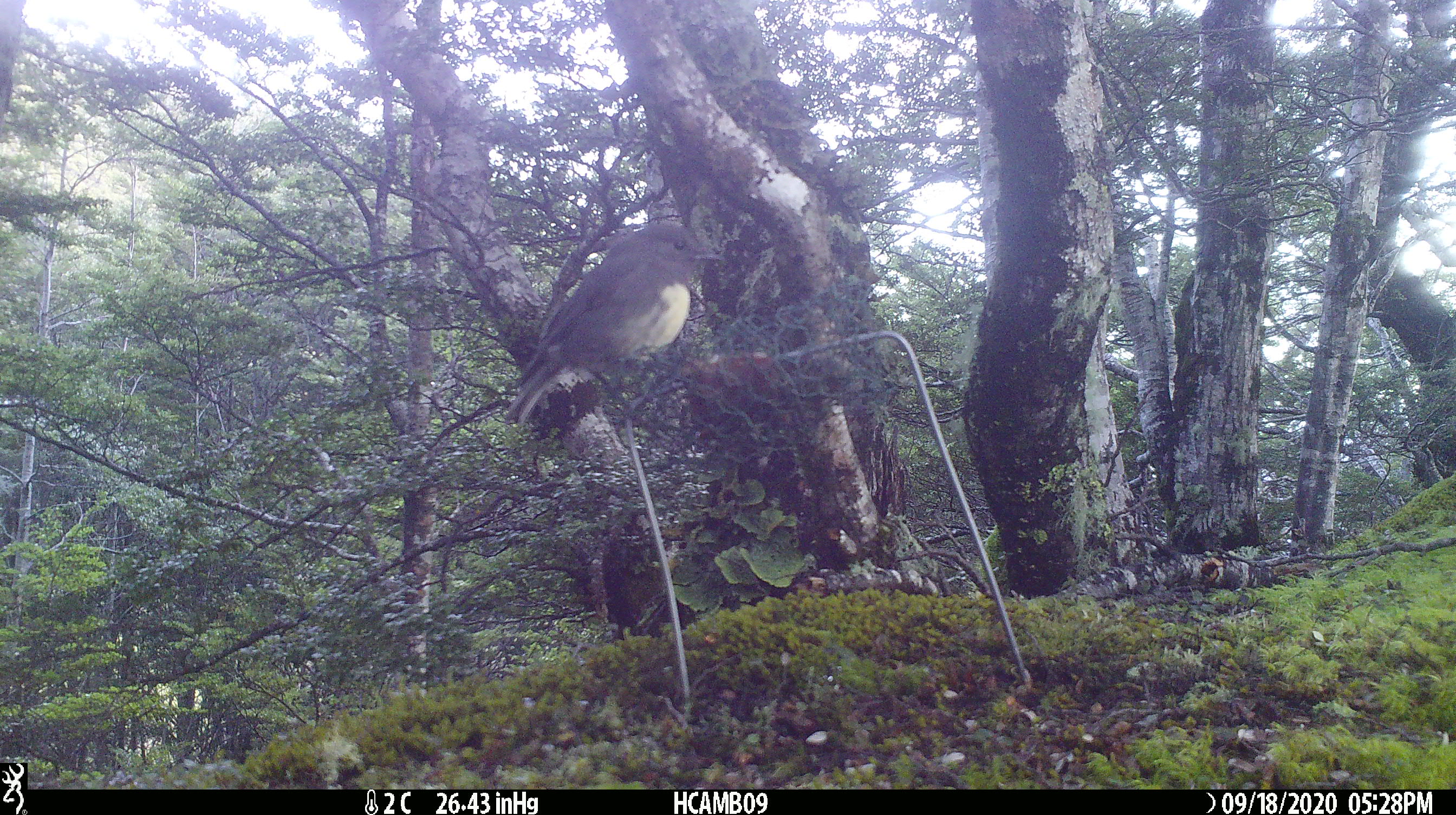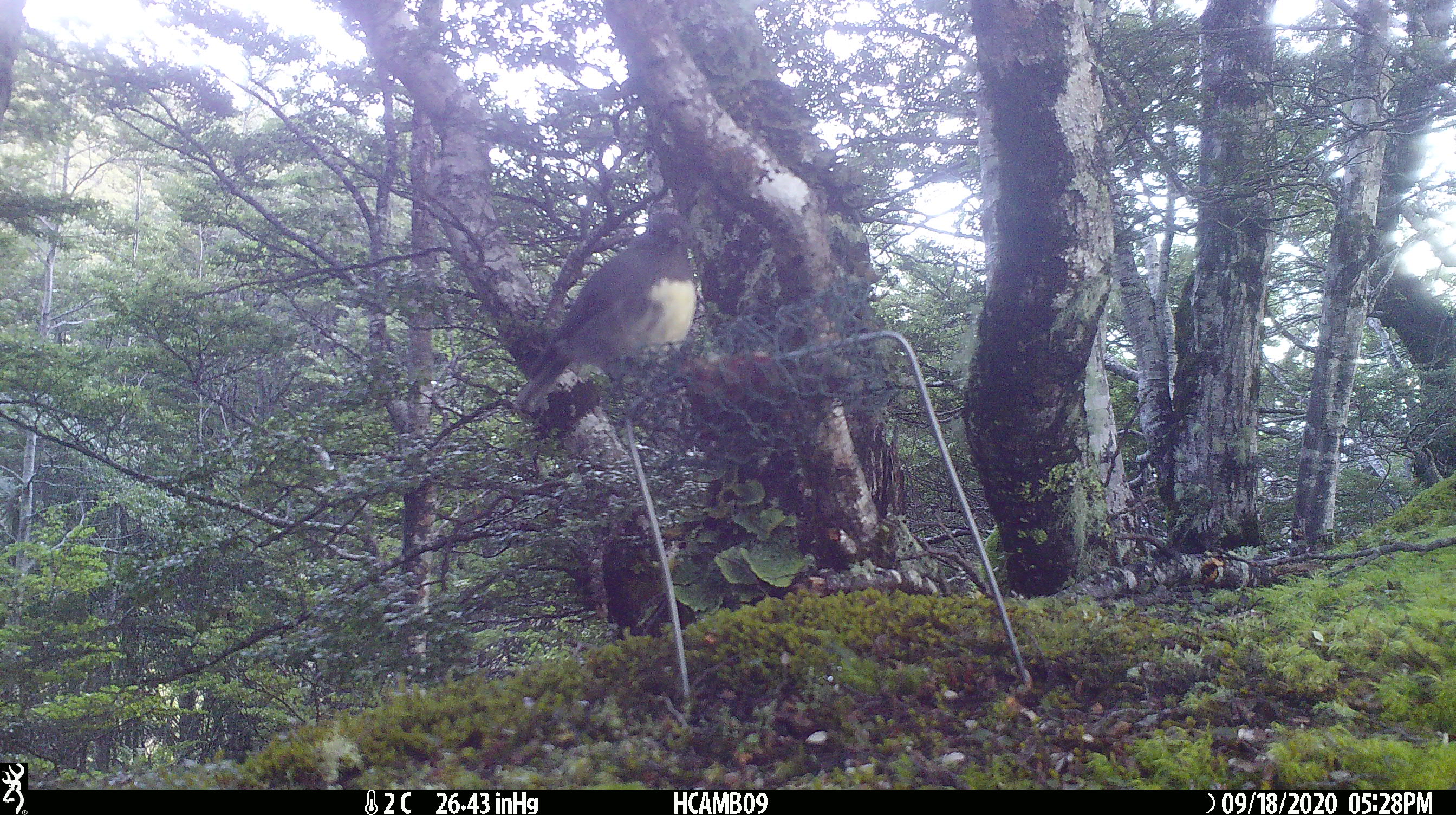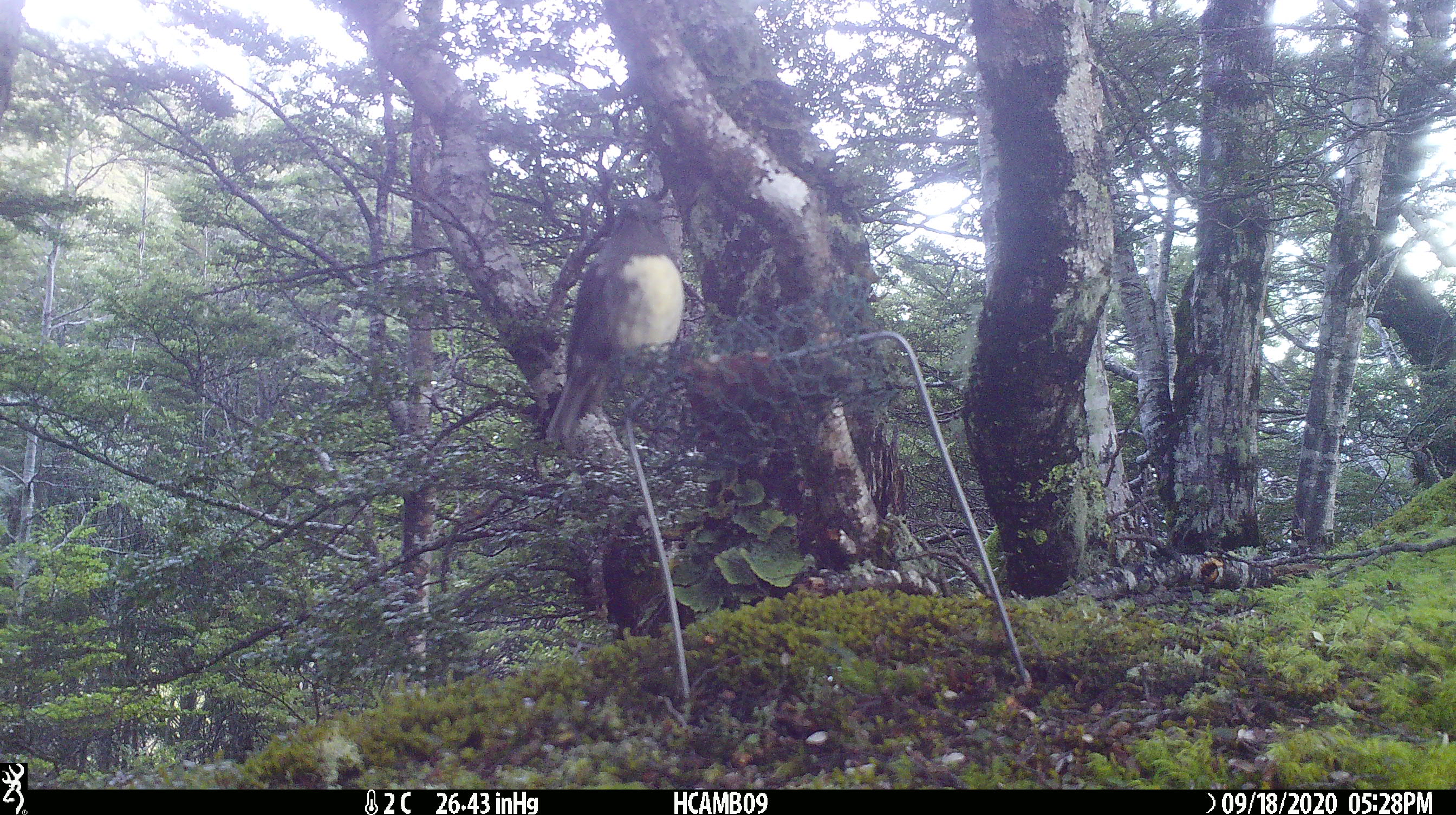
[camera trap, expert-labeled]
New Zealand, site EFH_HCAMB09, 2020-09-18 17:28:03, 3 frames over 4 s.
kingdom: Animalia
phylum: Chordata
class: Aves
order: Passeriformes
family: Petroicidae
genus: Petroica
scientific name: Petroica australis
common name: new zealand robin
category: robin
Robin (new zealand robin) (Petroica australis).